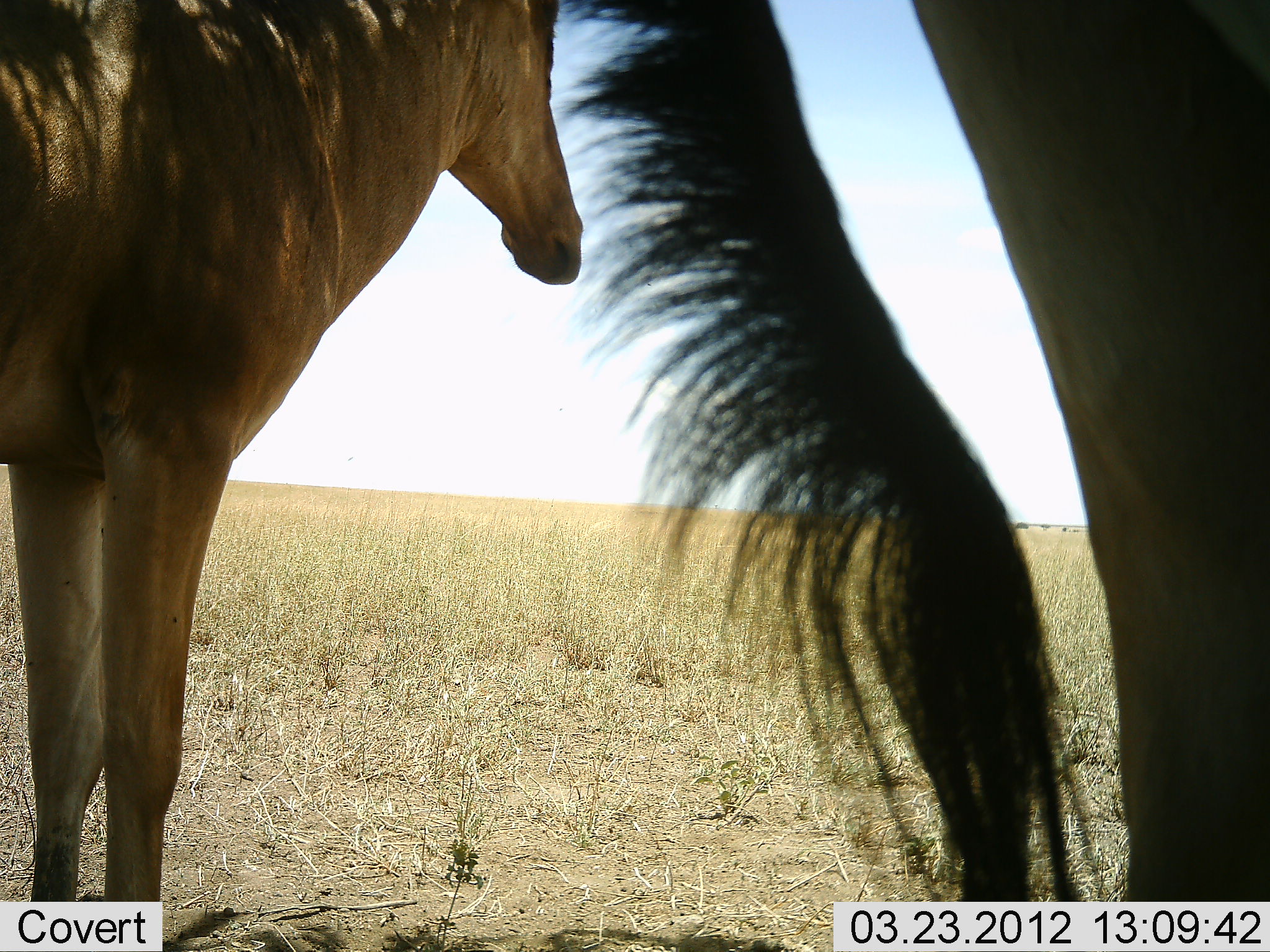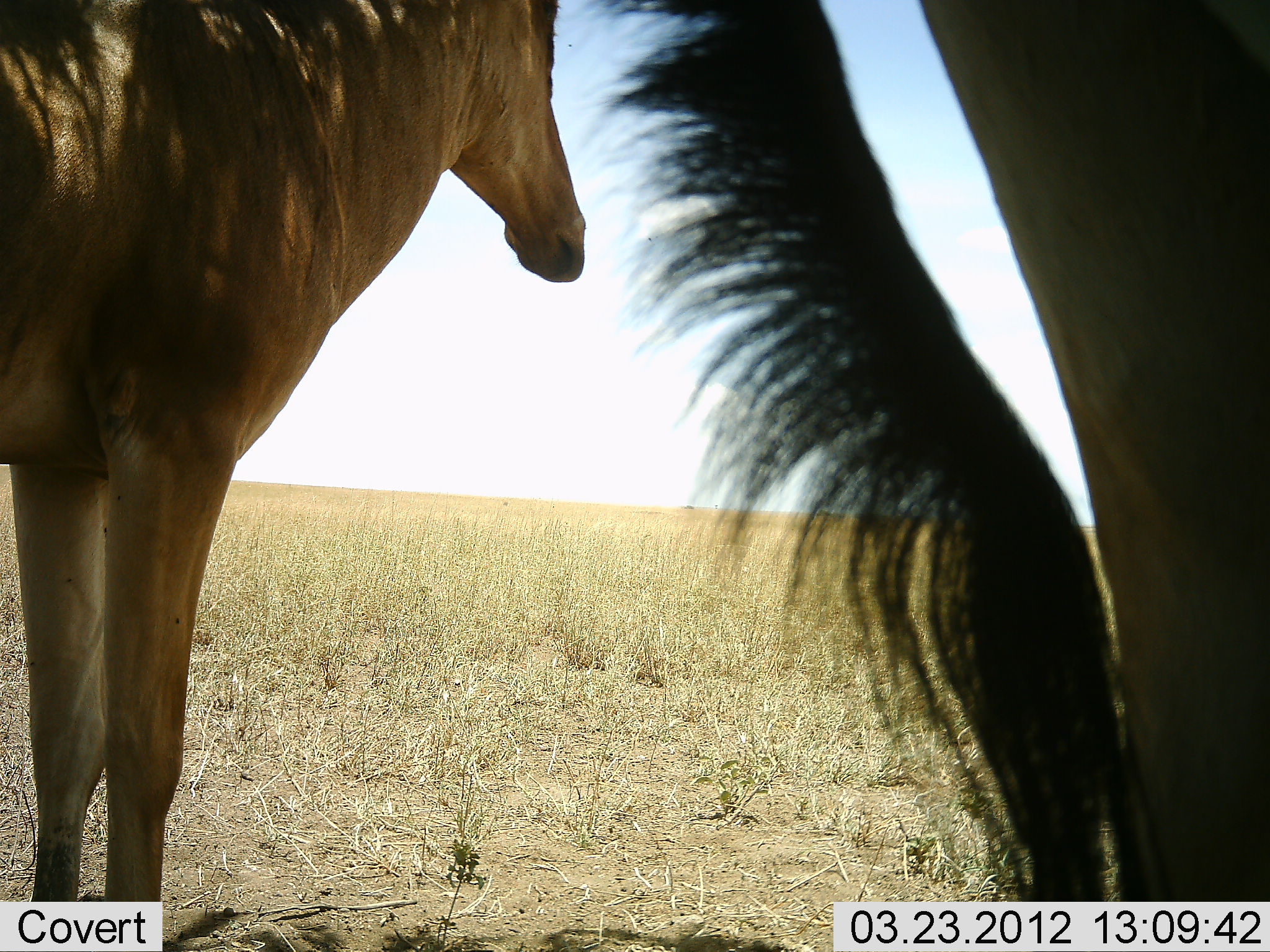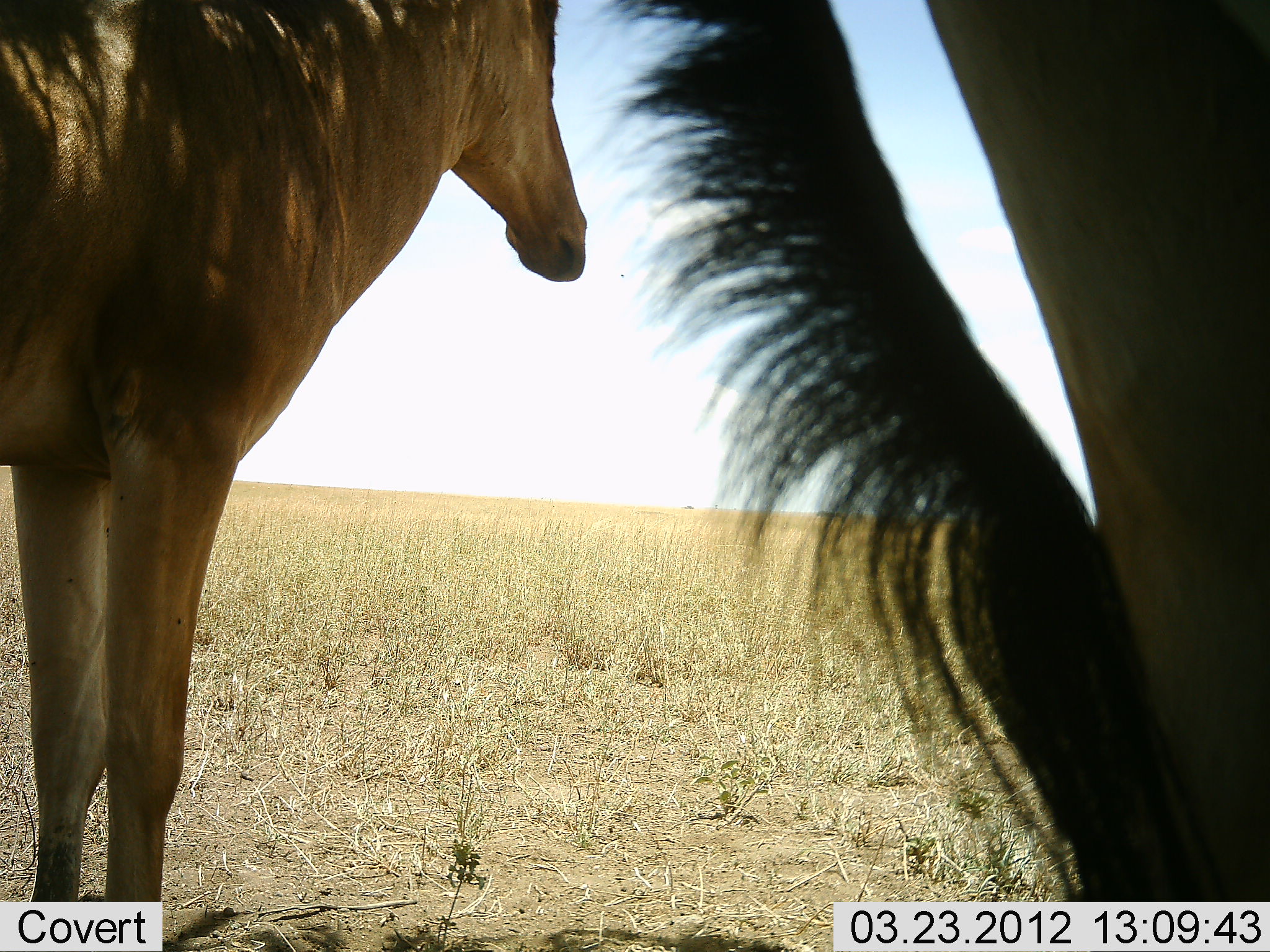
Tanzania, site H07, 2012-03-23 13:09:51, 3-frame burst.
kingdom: Animalia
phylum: Chordata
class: Mammalia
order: Artiodactyla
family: Bovidae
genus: Alcelaphus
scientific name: Alcelaphus buselaphus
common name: hartebeest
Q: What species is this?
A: Hartebeest (Alcelaphus buselaphus).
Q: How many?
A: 2.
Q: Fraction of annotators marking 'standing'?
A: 100%.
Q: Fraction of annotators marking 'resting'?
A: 0%.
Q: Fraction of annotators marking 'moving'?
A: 0%.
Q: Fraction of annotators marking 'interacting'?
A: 0%.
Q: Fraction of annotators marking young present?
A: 7%.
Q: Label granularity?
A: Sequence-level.